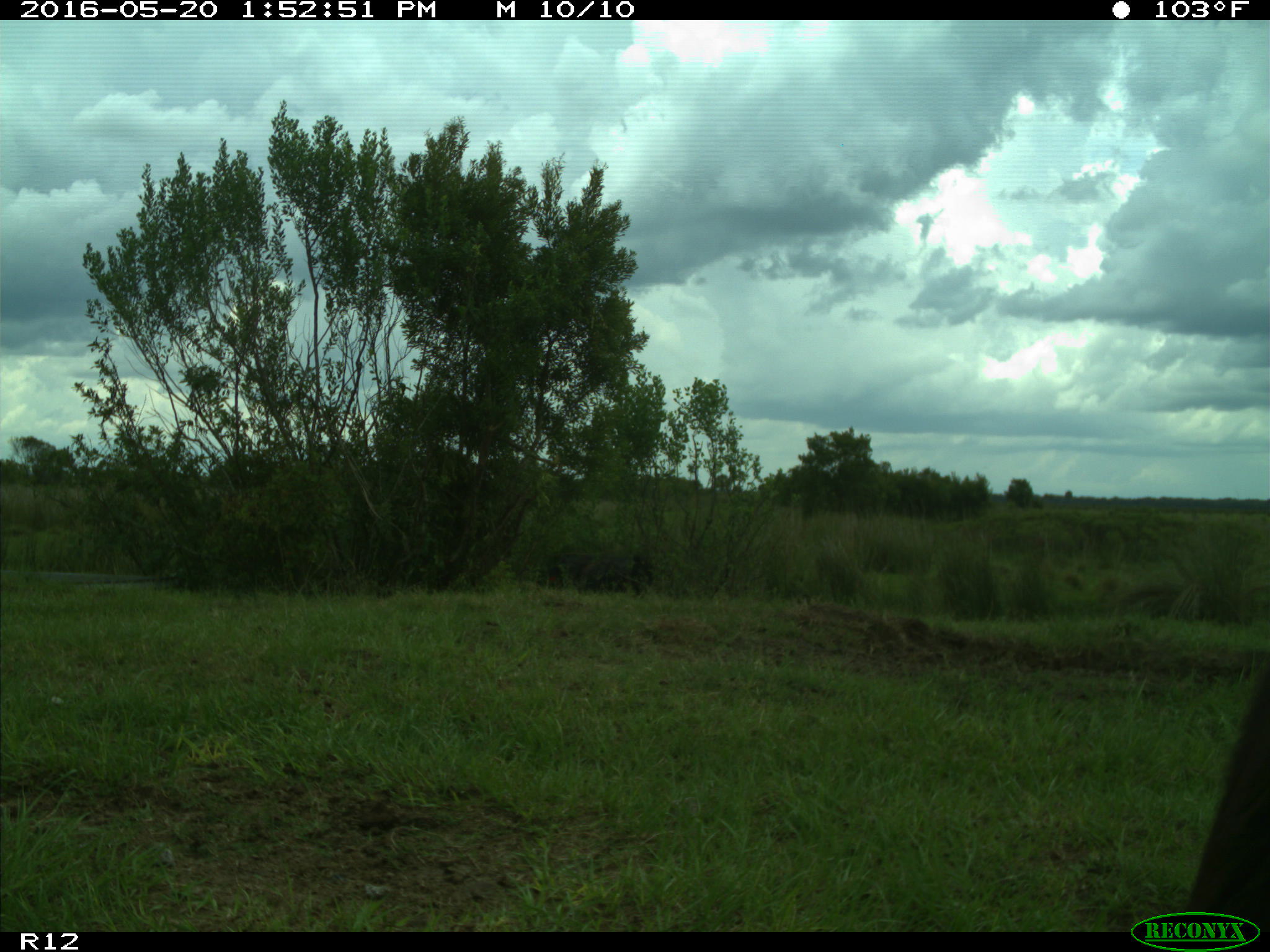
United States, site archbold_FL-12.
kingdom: Animalia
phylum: Chordata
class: Mammalia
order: Artiodactyla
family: Bovidae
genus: Bos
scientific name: Bos taurus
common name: domestic cow